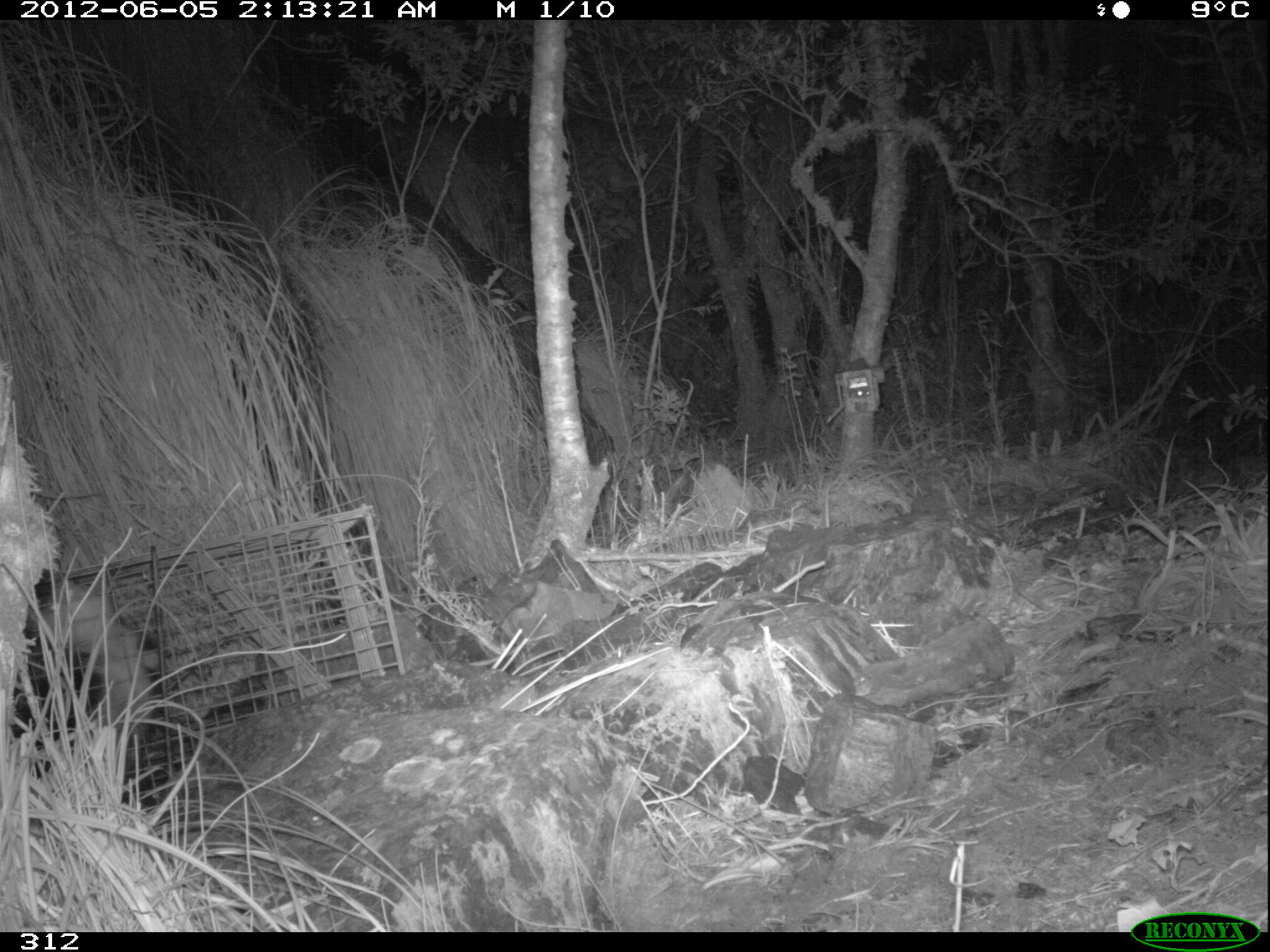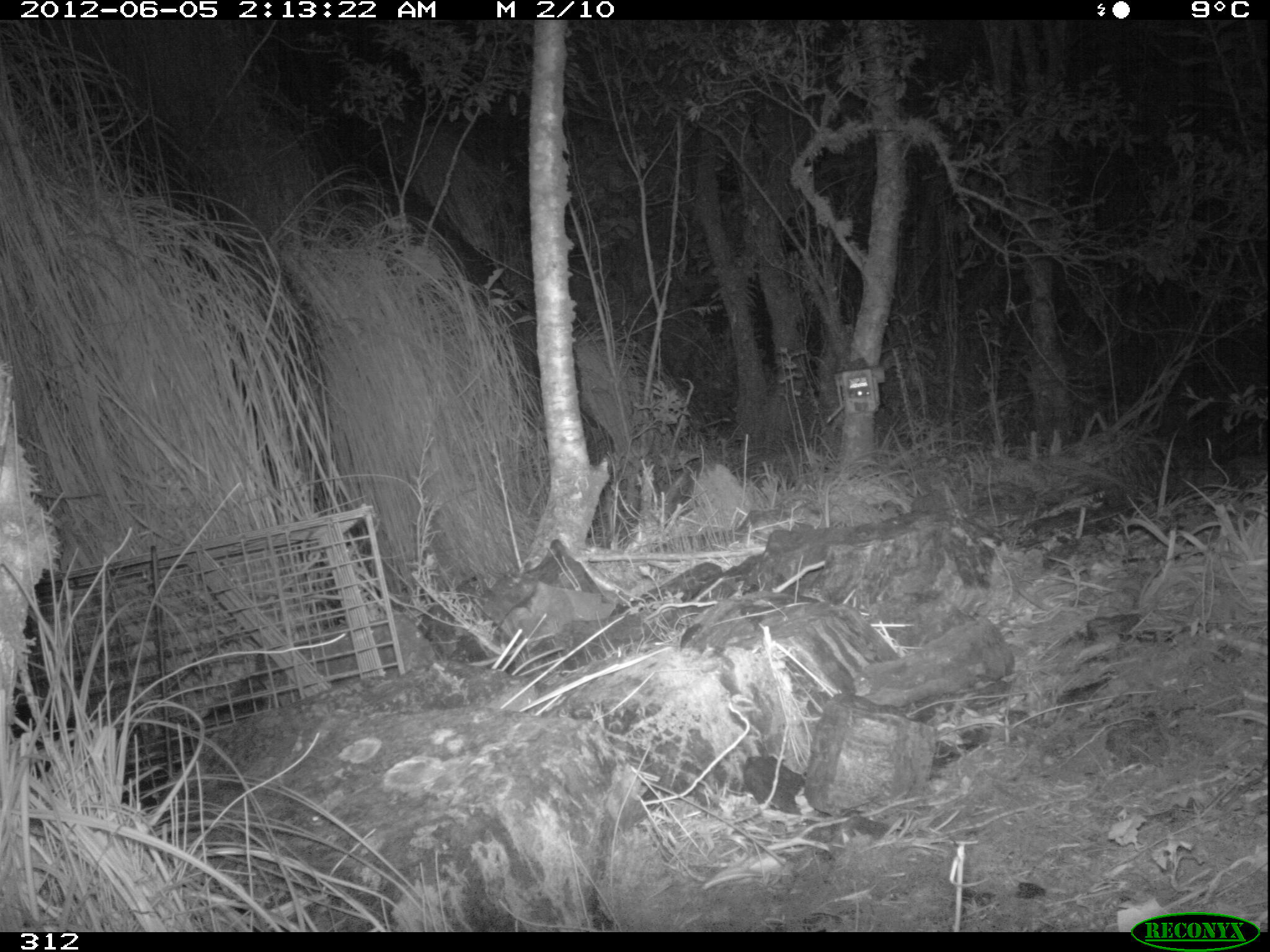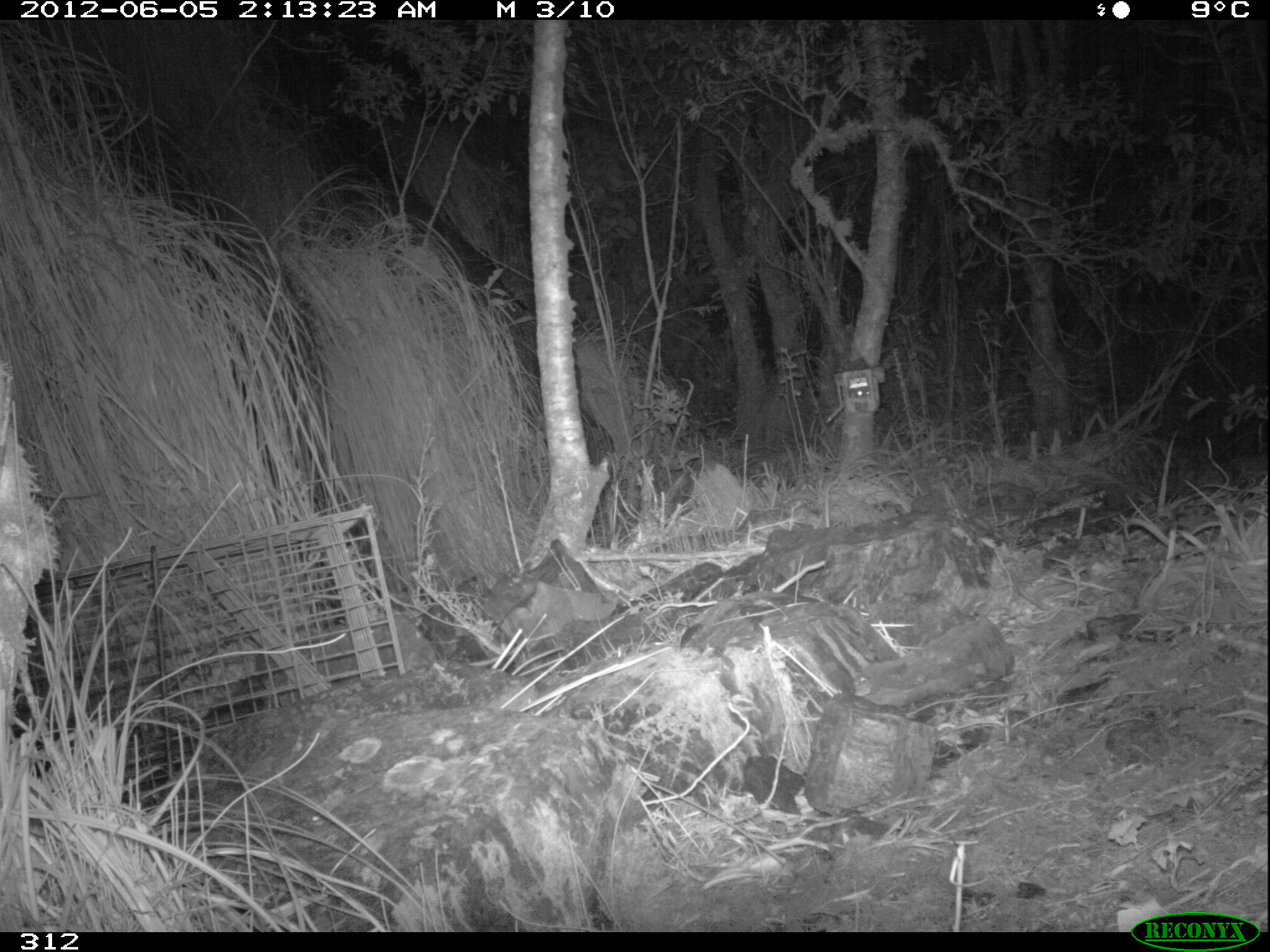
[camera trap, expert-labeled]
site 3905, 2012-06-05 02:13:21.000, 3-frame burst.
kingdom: Animalia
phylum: Chordata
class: Mammalia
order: Didelphimorphia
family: Didelphidae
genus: Didelphis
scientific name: Didelphis pernigra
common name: andean white-eared opossum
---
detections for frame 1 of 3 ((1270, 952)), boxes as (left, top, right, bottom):
didelphis pernigra: (10, 557, 162, 789)